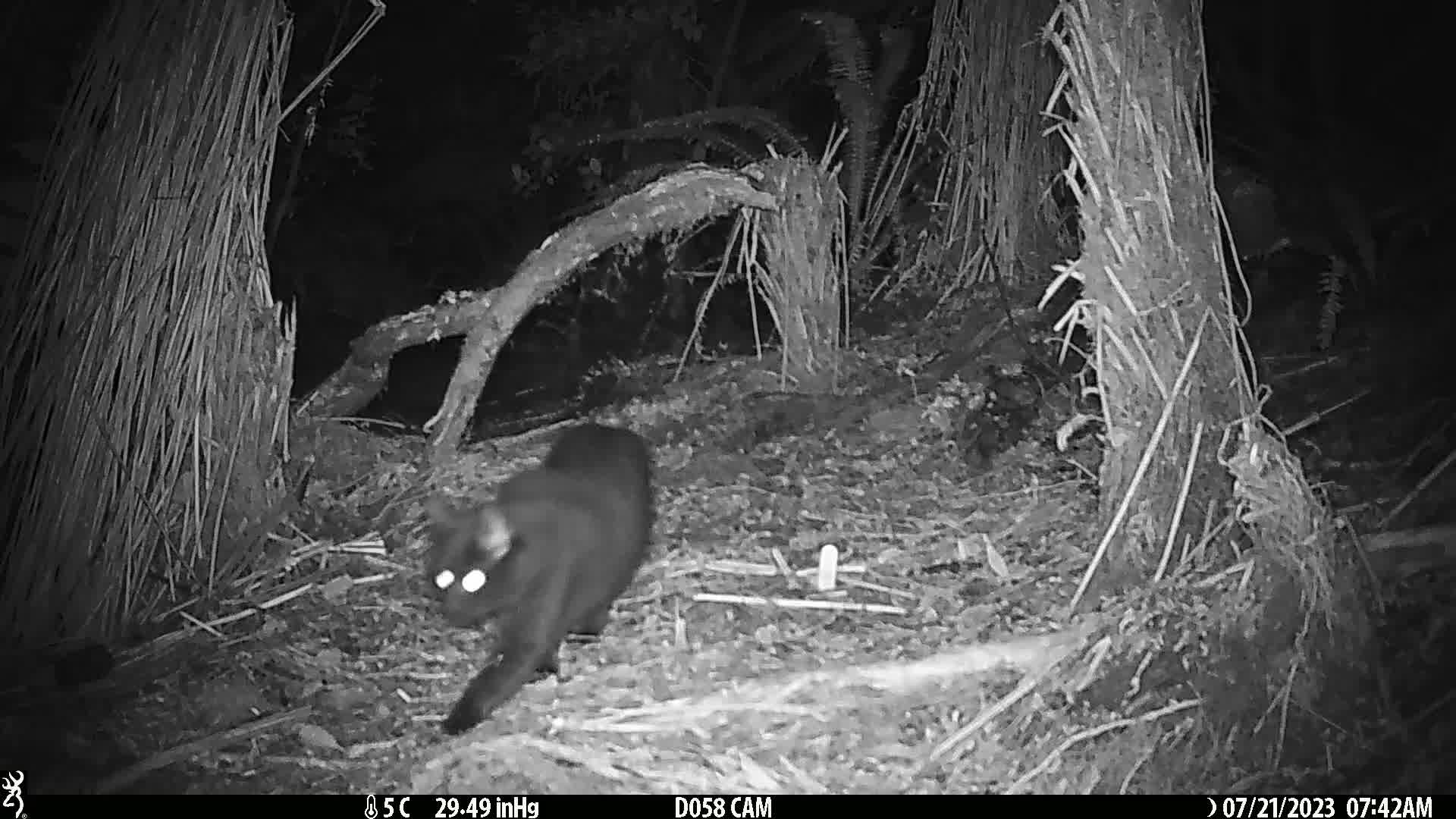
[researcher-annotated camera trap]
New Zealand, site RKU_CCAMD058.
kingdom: Animalia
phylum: Chordata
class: Mammalia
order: Carnivora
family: Felidae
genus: Felis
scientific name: Felis catus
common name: domestic cat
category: cat